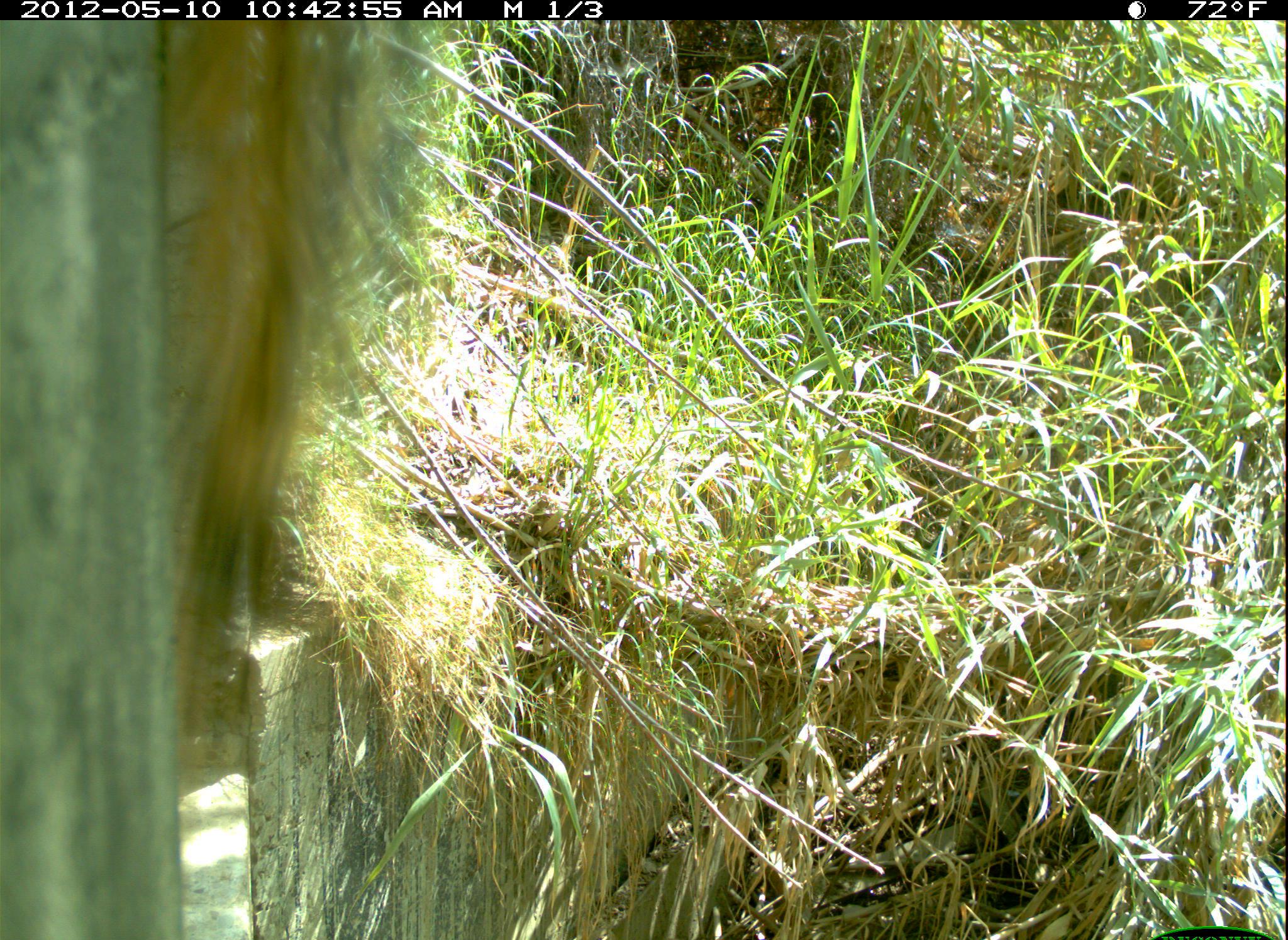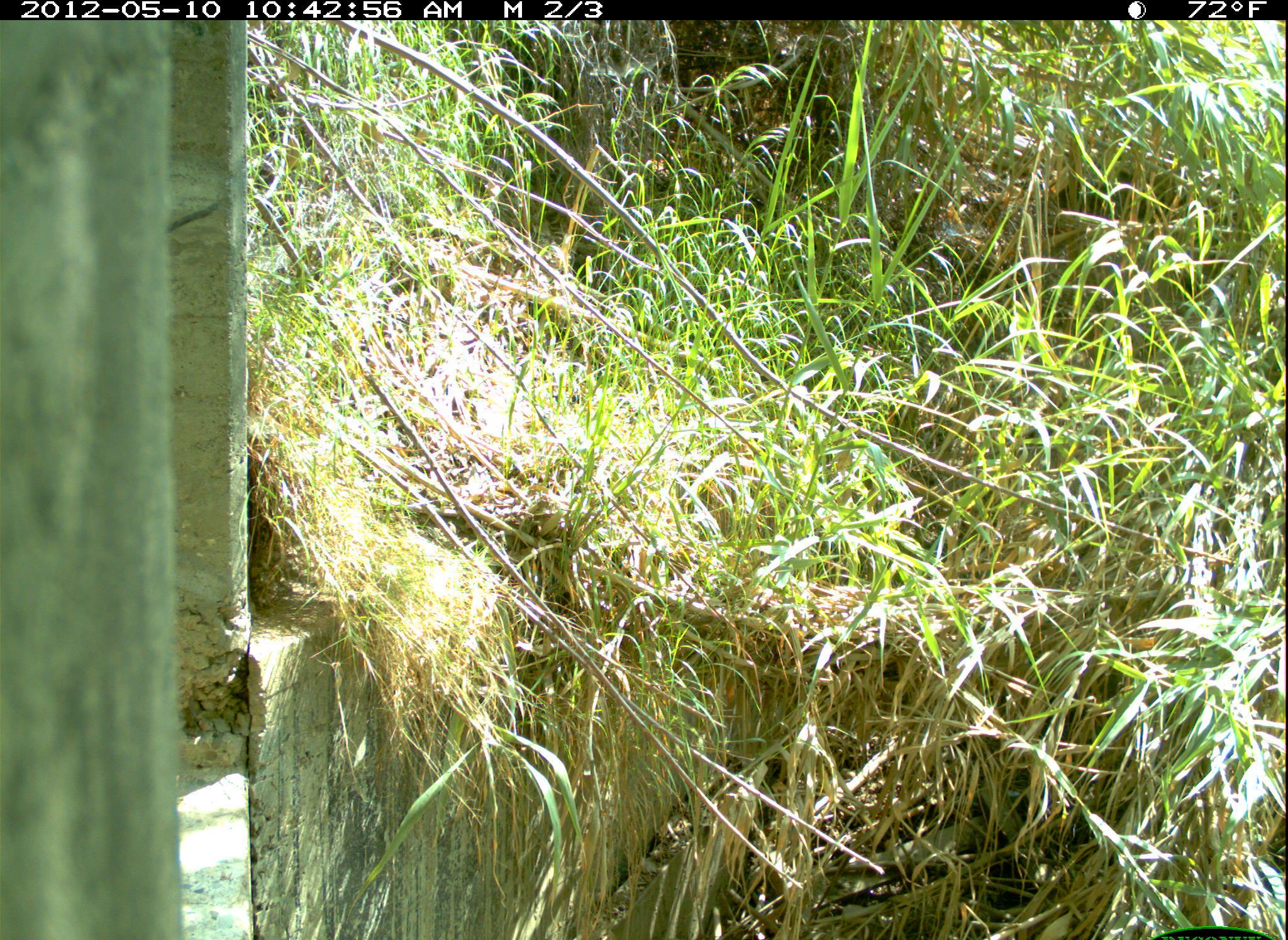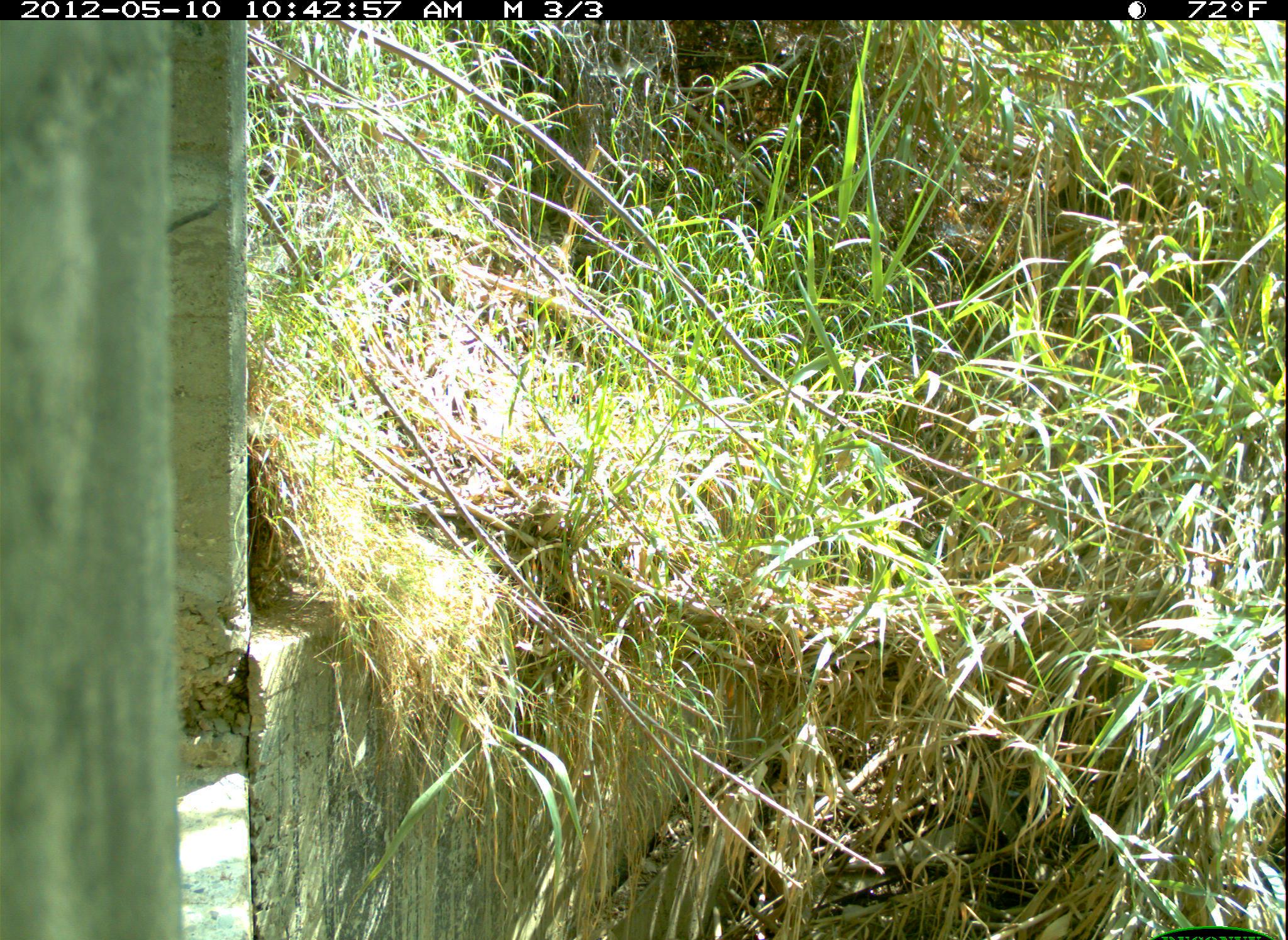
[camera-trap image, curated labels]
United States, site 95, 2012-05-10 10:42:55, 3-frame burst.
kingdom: Animalia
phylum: Chordata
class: Mammalia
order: Rodentia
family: Sciuridae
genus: Sciurus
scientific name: Sciurus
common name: squirrel